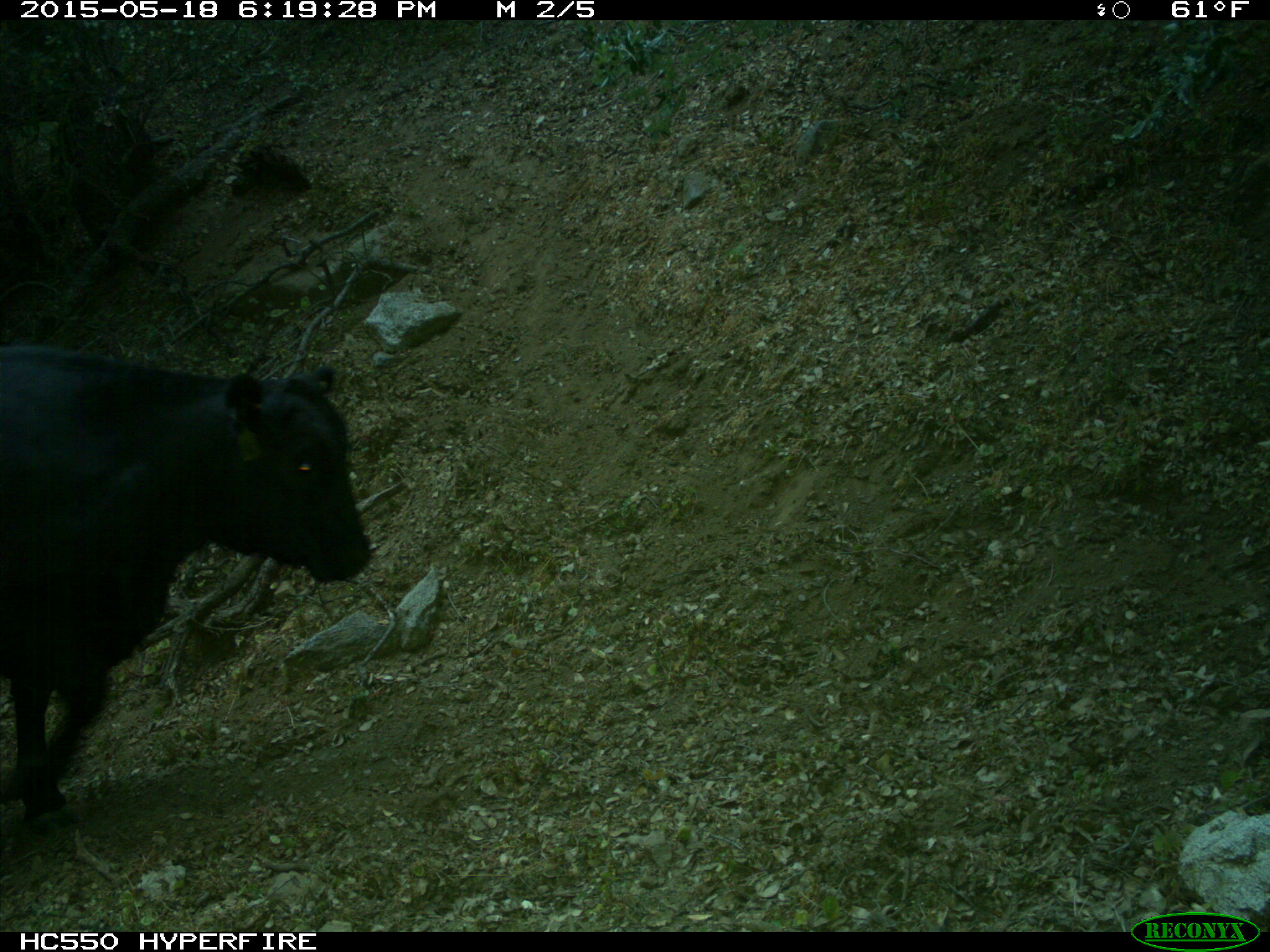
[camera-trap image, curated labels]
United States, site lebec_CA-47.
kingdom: Animalia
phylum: Chordata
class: Mammalia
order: Artiodactyla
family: Bovidae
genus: Bos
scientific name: Bos taurus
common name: domestic cow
Bos taurus (domestic cow).